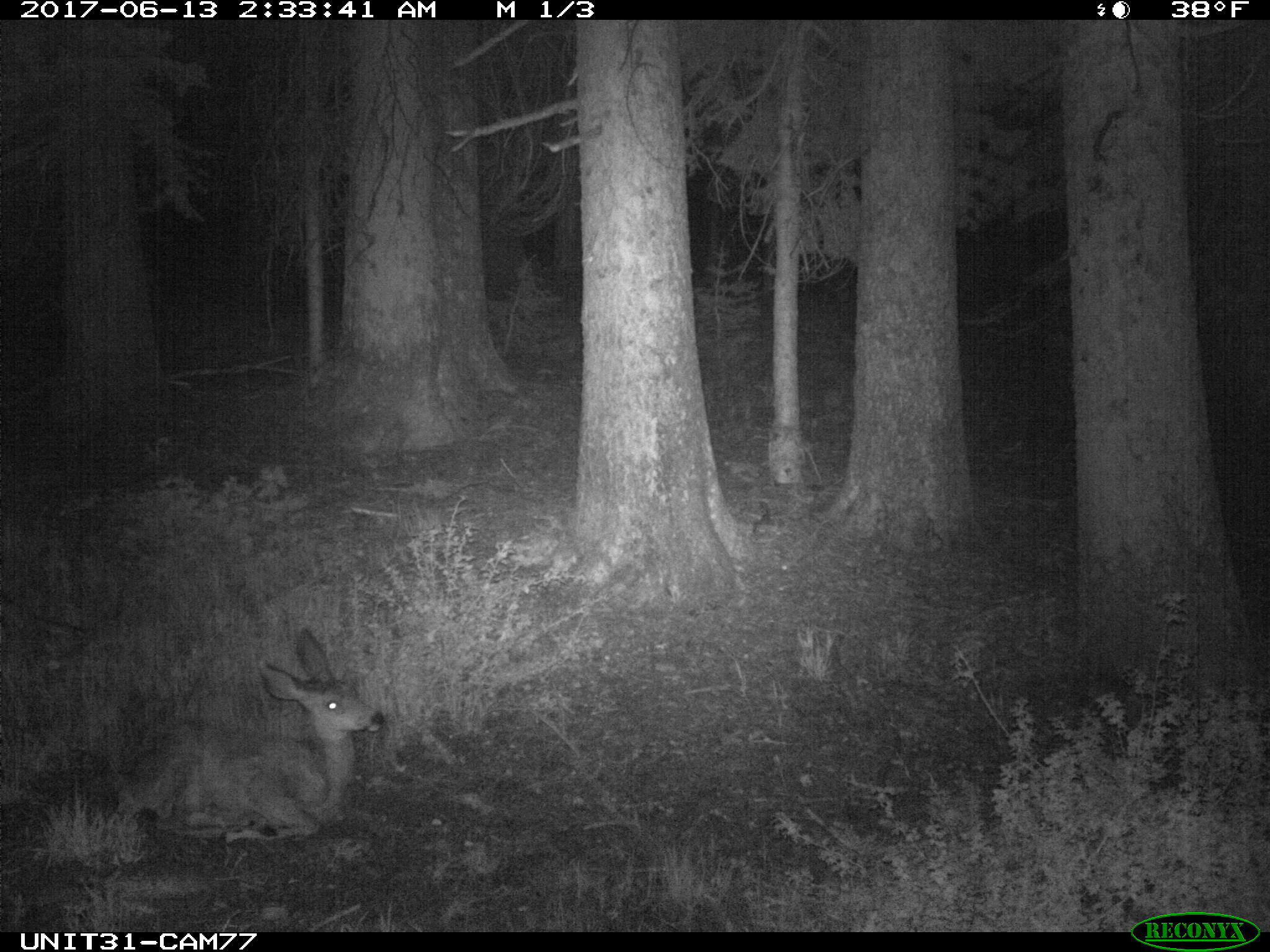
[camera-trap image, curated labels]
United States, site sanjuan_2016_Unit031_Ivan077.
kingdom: Animalia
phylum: Chordata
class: Mammalia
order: Artiodactyla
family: Cervidae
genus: Odocoileus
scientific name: Odocoileus hemionus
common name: mule deer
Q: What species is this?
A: Odocoileus hemionus (mule deer).